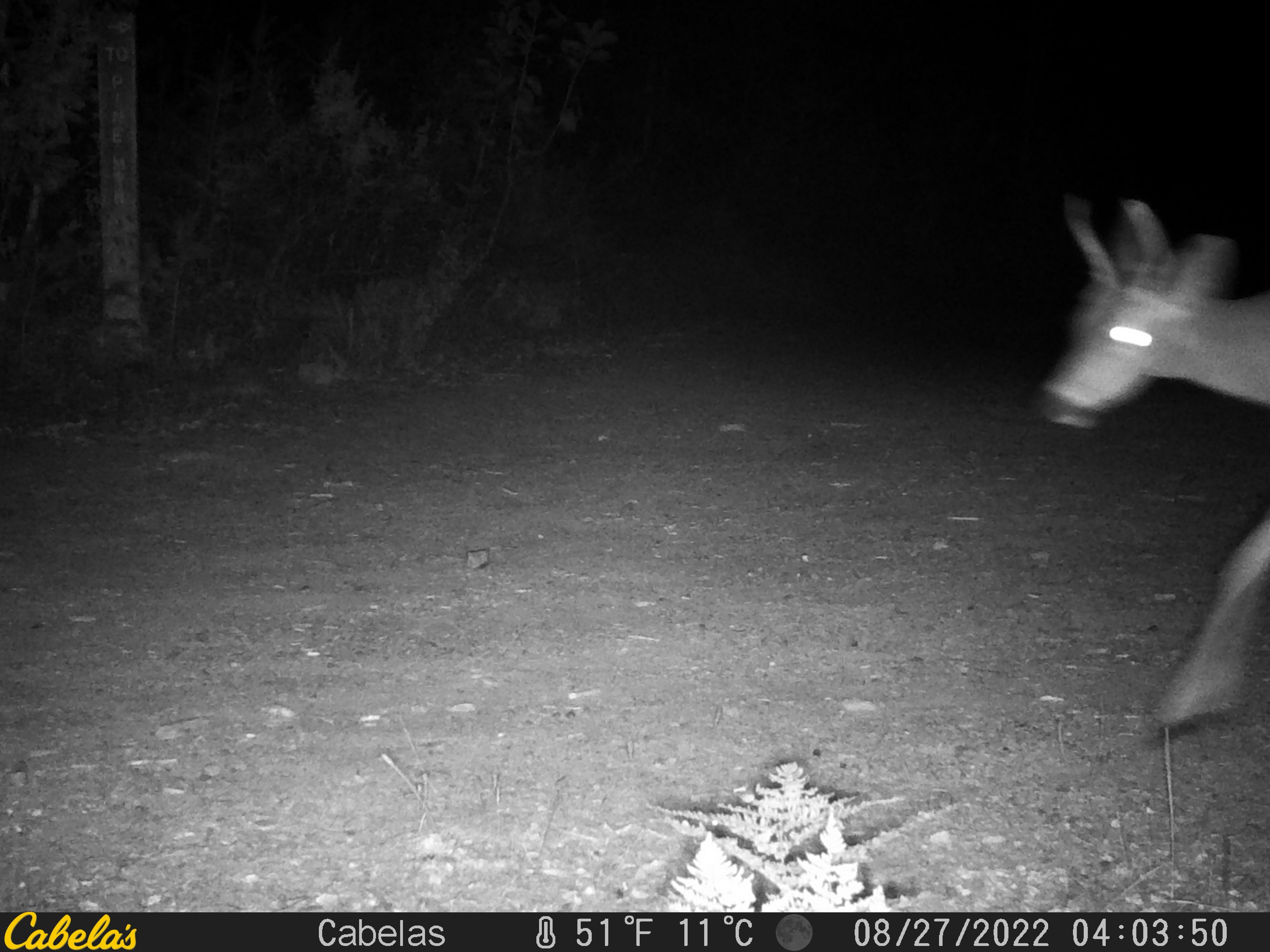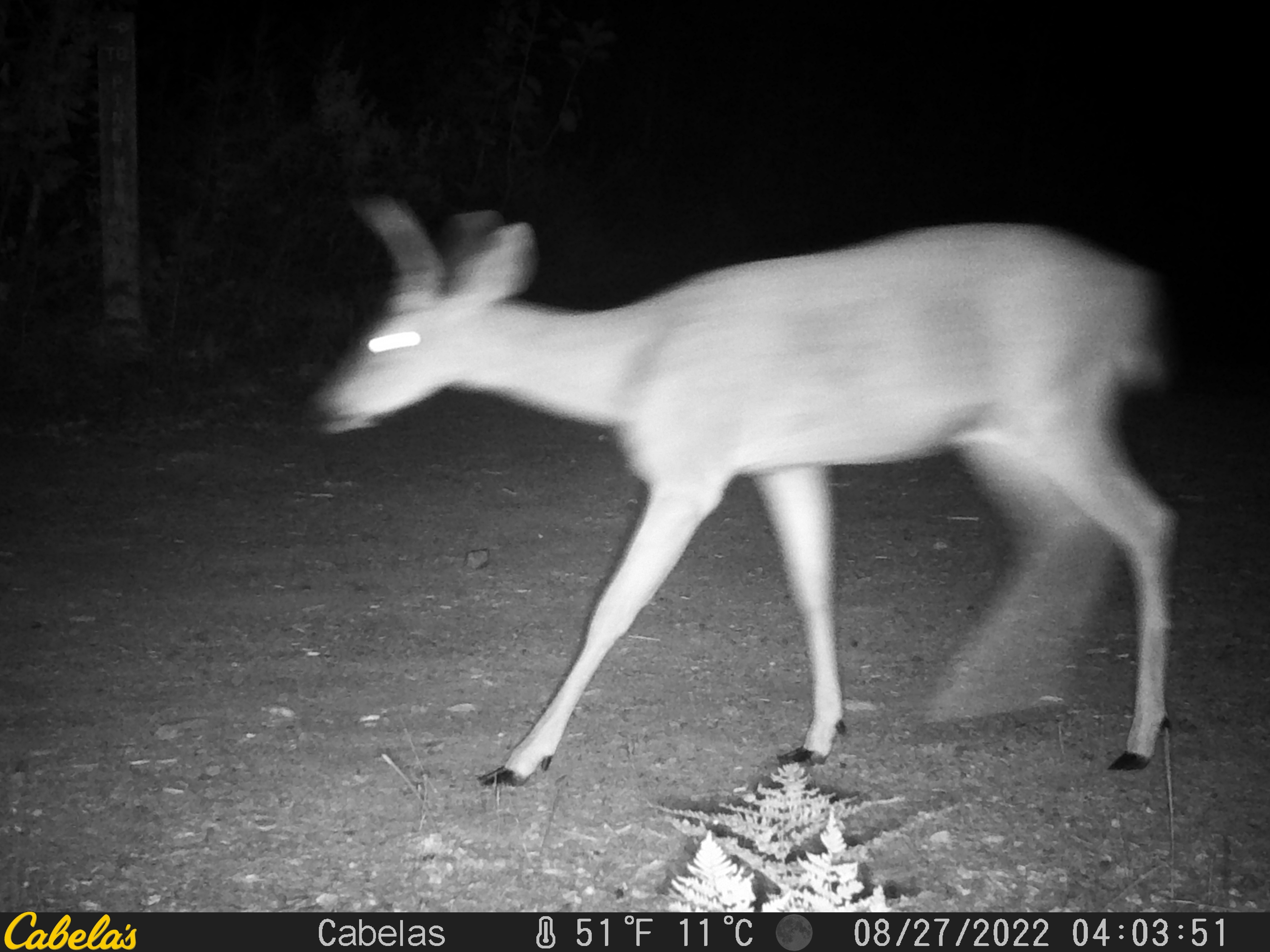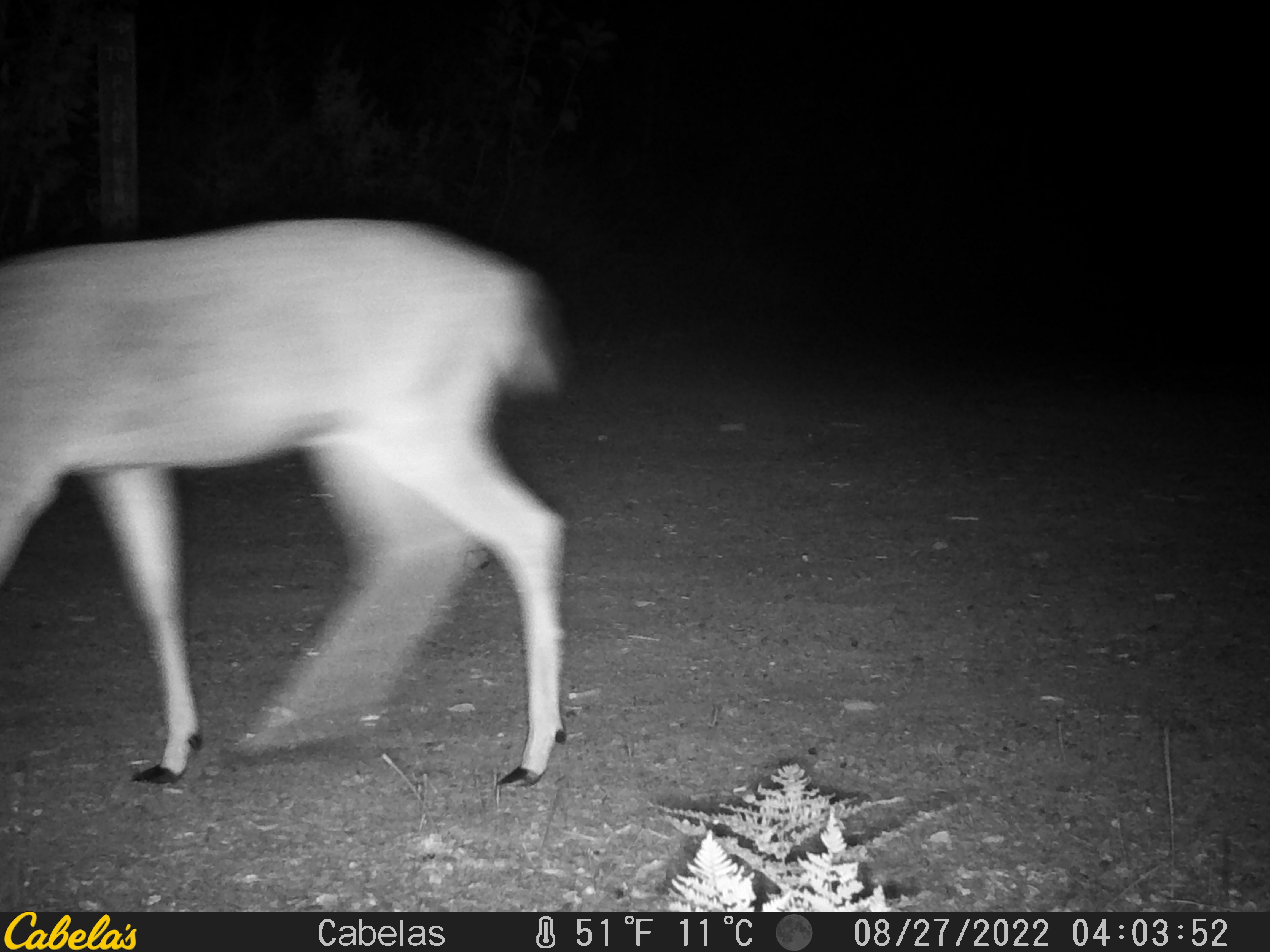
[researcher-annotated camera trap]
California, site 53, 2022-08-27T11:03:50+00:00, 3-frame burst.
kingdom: Animalia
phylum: Chordata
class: Mammalia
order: Artiodactyla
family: Cervidae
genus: Odocoileus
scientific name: Odocoileus hemionus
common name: mule deer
Mule deer (Odocoileus hemionus).